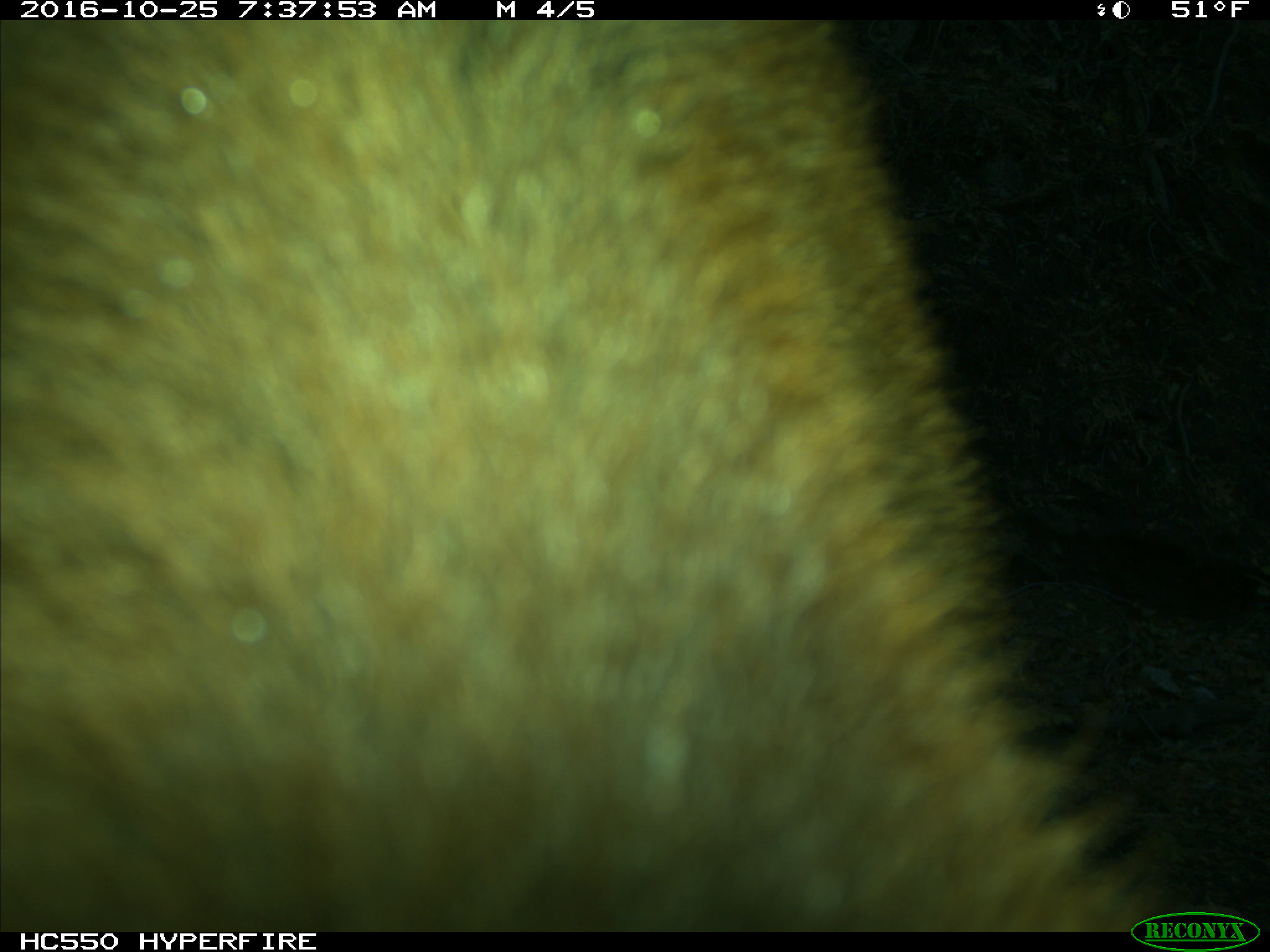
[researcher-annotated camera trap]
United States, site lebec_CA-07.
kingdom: Animalia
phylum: Chordata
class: Mammalia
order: Artiodactyla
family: Bovidae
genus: Bos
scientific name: Bos taurus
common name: domestic cow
Bos taurus (domestic cow).